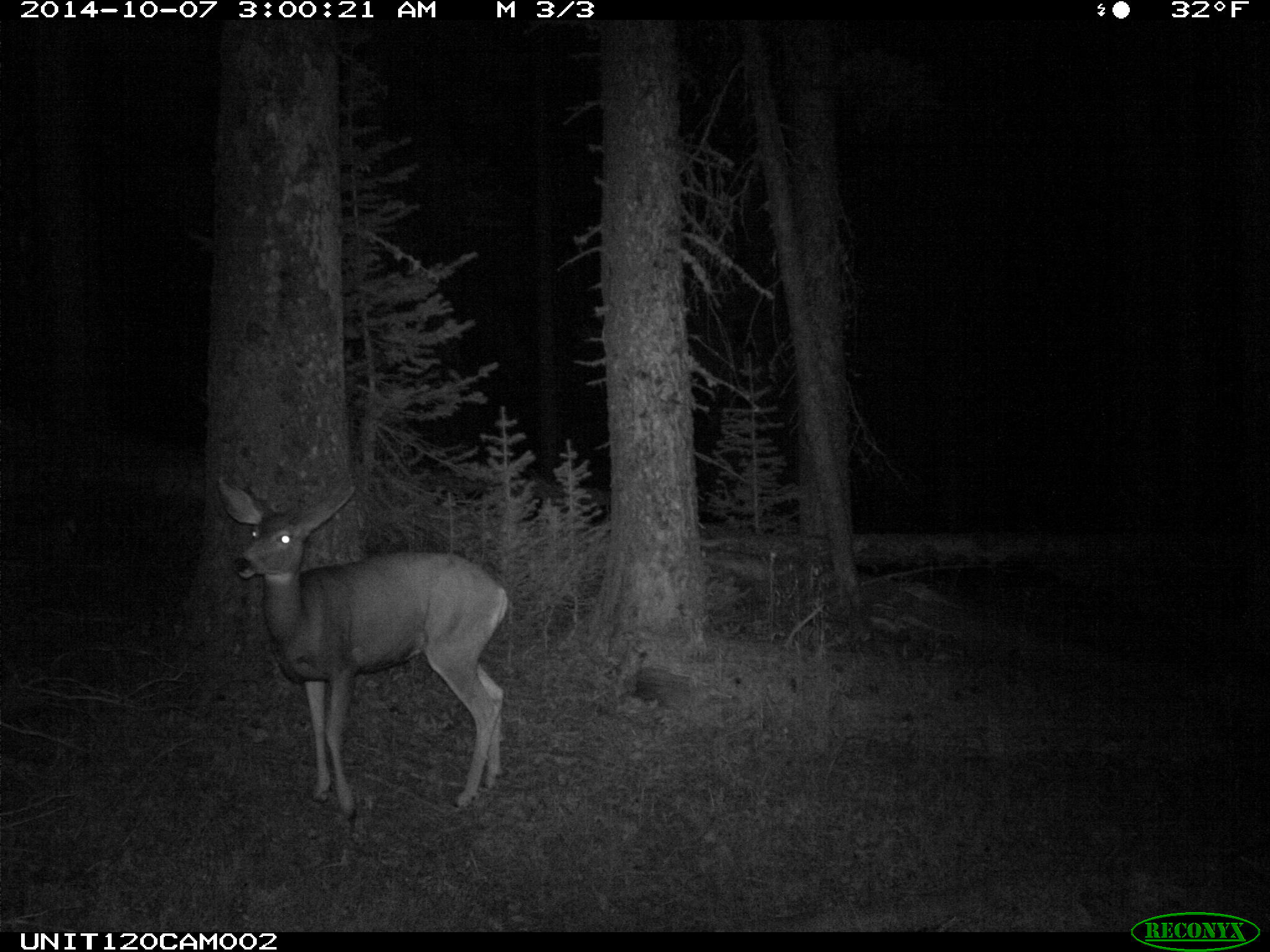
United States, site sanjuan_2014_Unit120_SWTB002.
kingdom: Animalia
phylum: Chordata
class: Mammalia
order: Artiodactyla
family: Cervidae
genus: Odocoileus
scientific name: Odocoileus hemionus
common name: mule deer